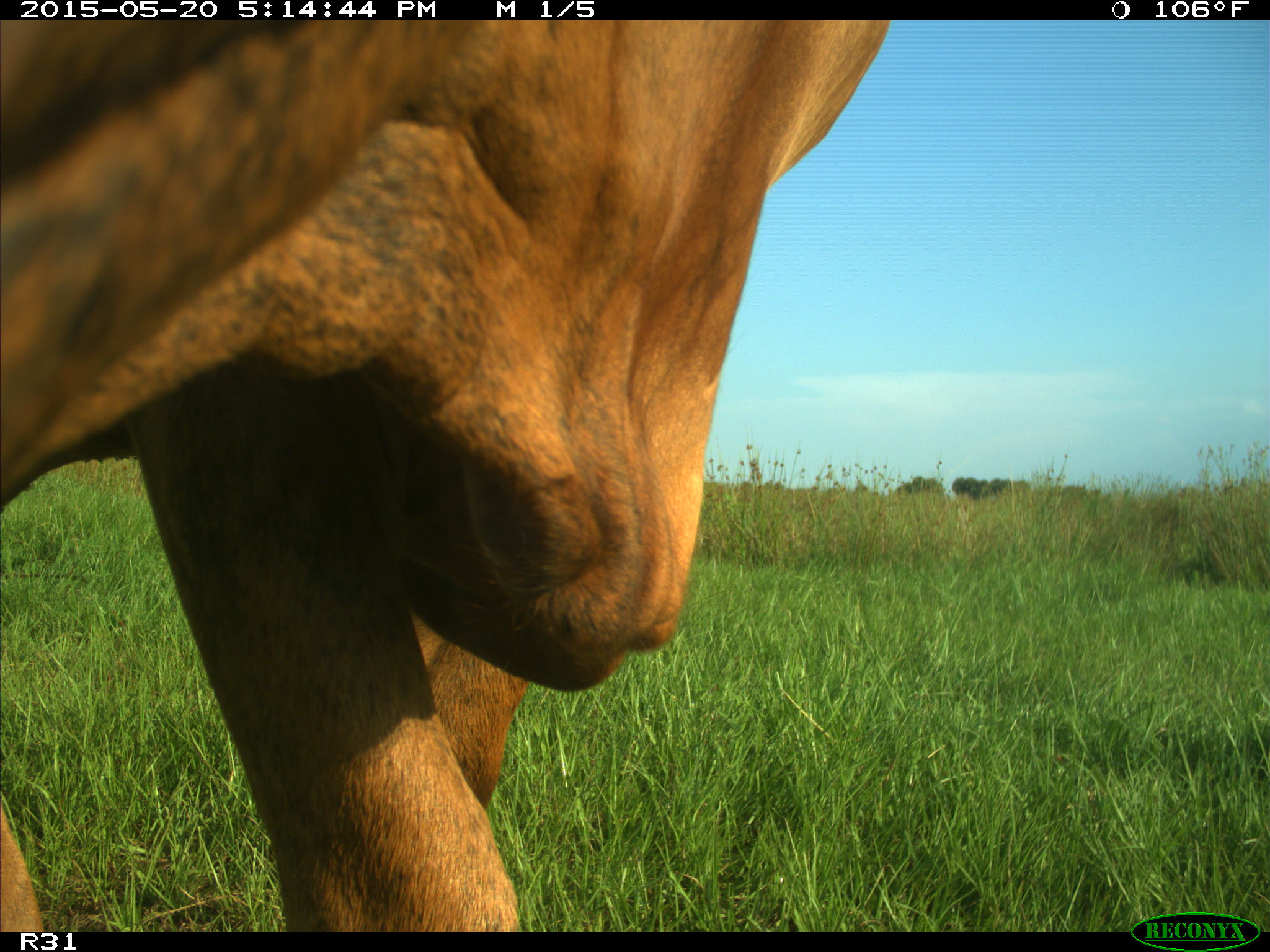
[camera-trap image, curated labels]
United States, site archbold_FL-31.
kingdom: Animalia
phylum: Chordata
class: Mammalia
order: Artiodactyla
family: Bovidae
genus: Bos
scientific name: Bos taurus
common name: domestic cow